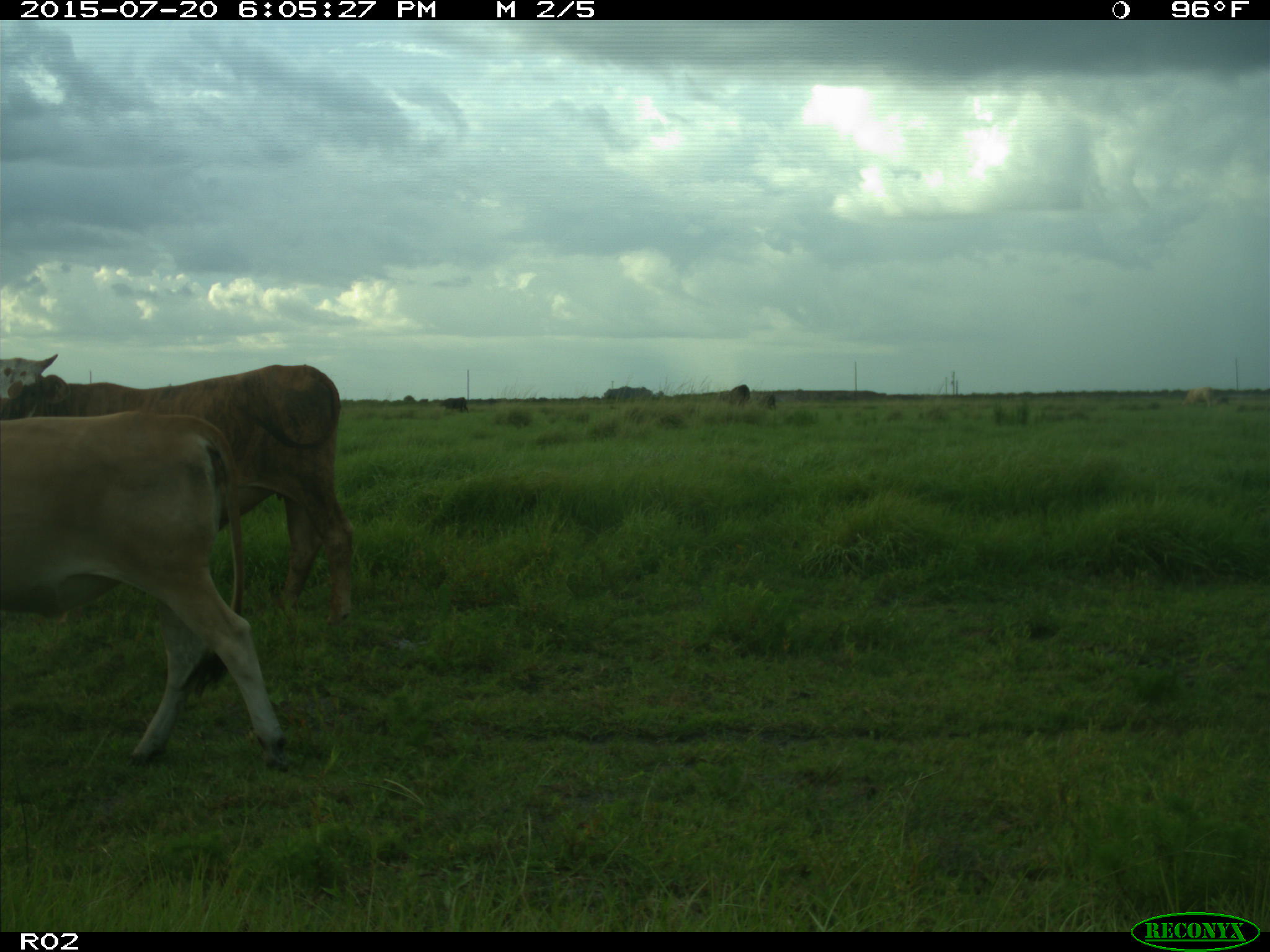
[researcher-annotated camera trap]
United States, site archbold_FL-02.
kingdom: Animalia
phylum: Chordata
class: Mammalia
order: Artiodactyla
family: Bovidae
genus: Bos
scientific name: Bos taurus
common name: domestic cow